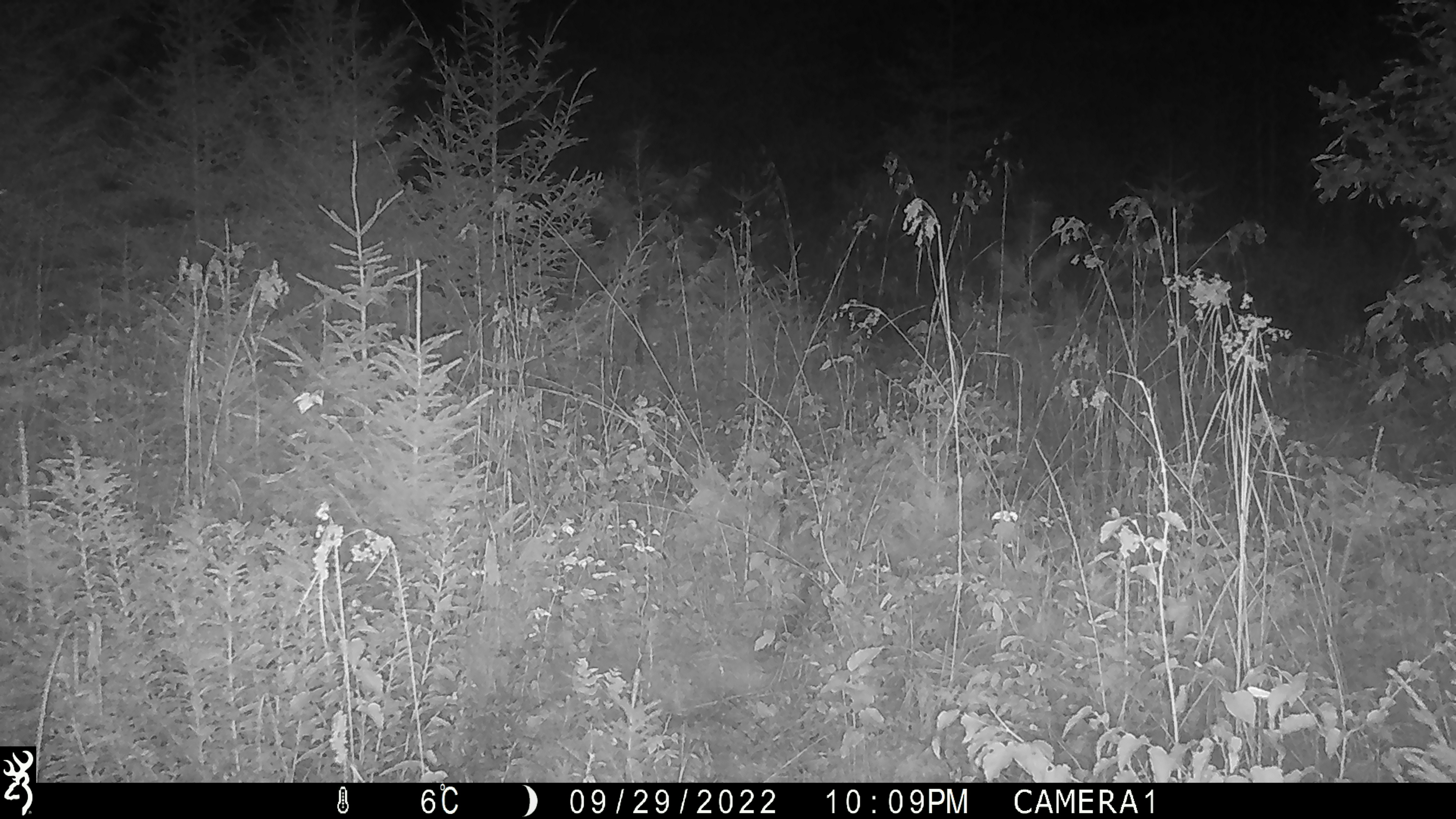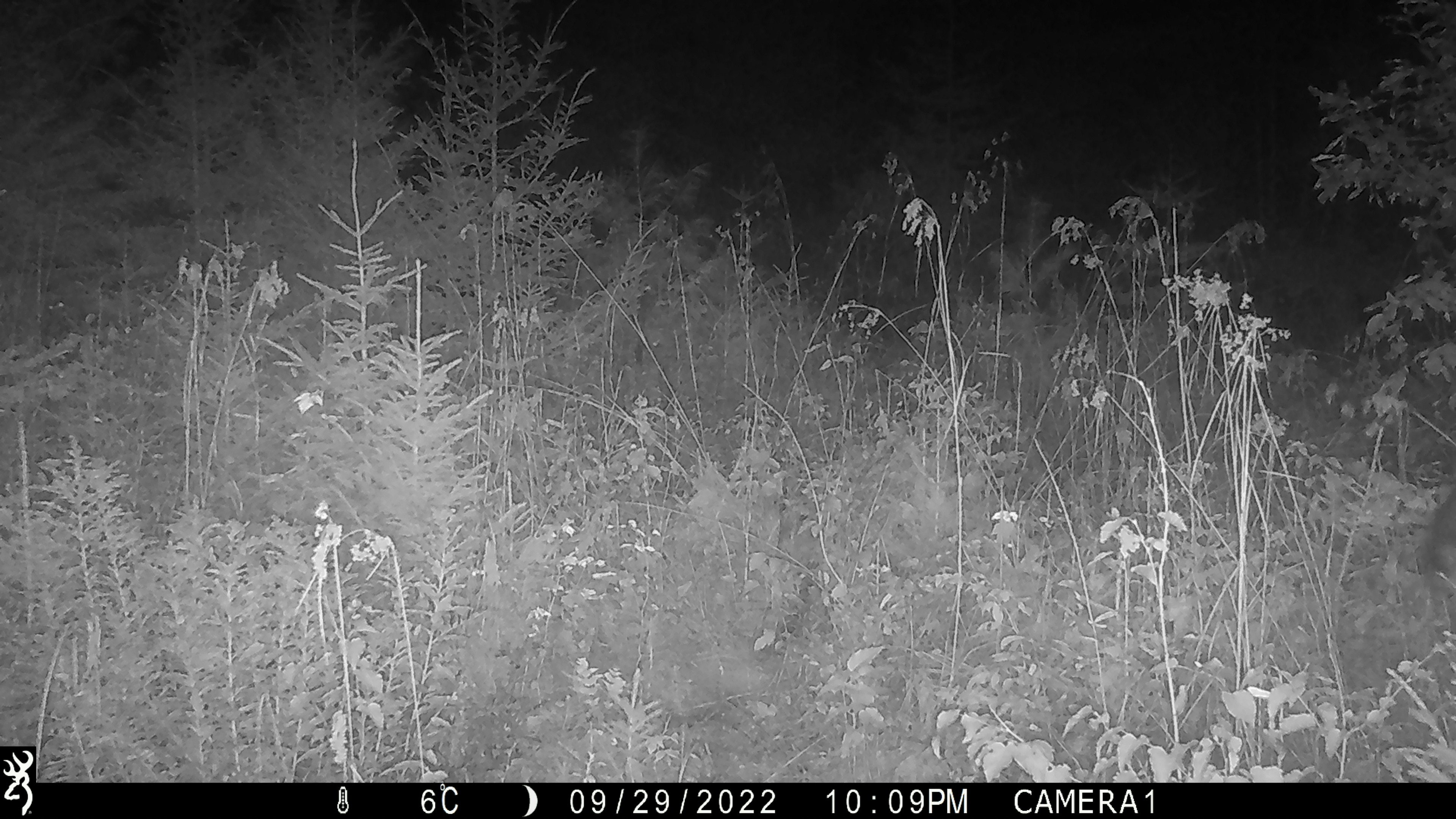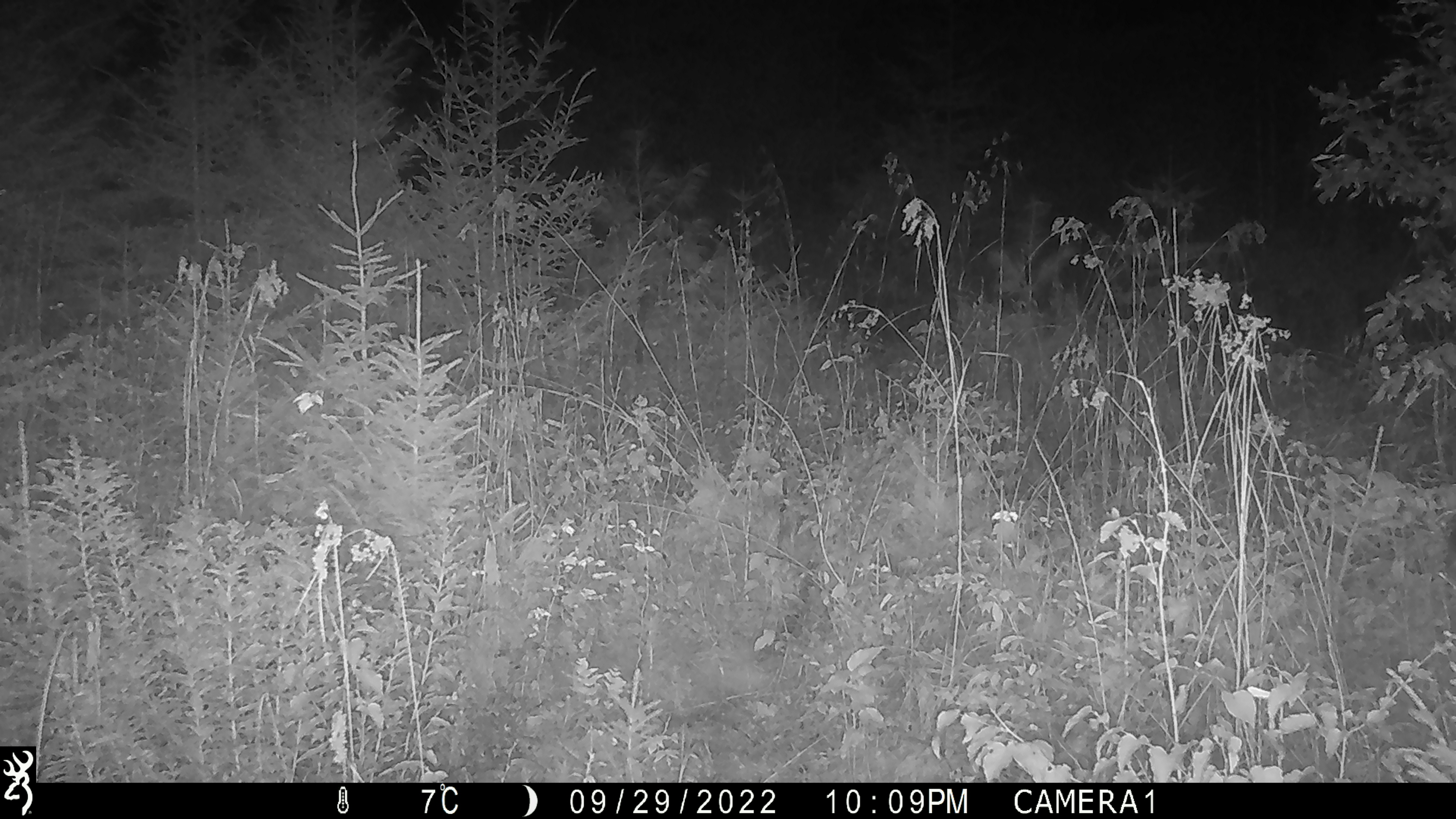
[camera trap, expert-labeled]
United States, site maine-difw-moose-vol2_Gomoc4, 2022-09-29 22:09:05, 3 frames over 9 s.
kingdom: Animalia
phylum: Chordata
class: Mammalia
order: Artiodactyla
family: Cervidae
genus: Alces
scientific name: Alces alces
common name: moose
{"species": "moose (Alces alces)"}